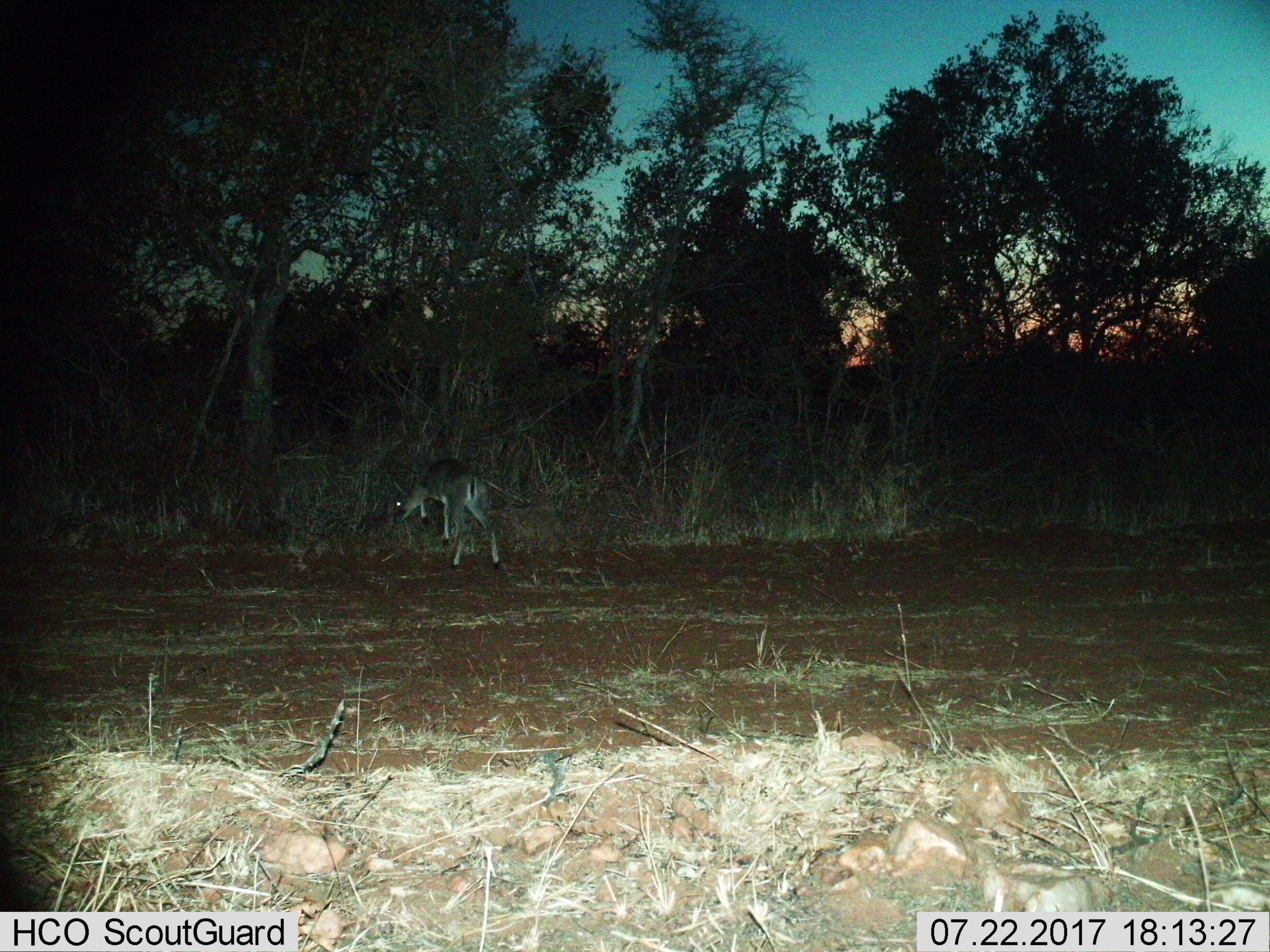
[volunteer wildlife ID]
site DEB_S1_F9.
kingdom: Animalia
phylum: Chordata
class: Mammalia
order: Artiodactyla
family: Bovidae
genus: Sylvicapra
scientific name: Sylvicapra grimmia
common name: common duiker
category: duikercommongrey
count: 1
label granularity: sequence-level